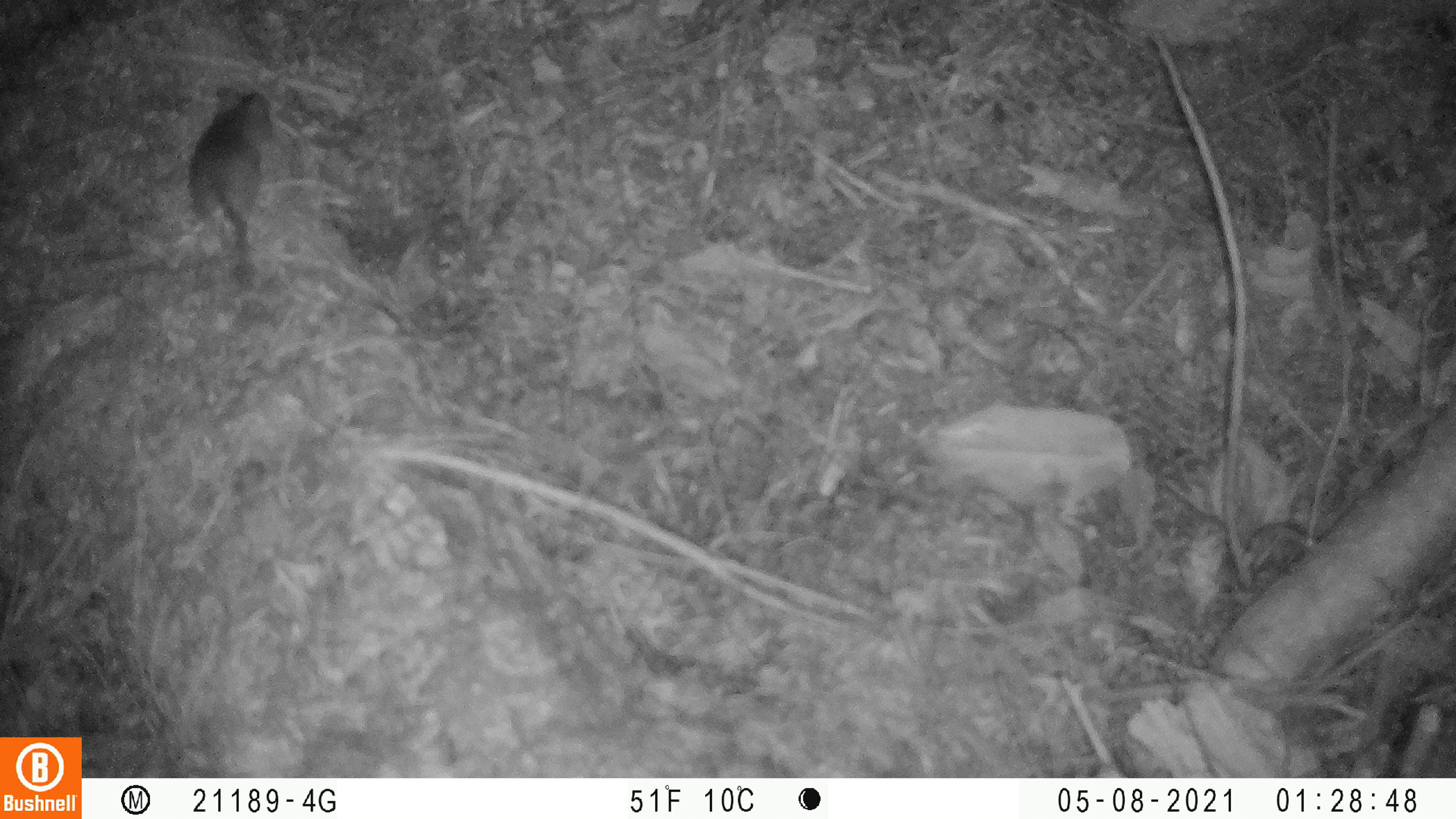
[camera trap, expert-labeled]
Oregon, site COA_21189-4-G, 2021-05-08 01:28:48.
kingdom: Animalia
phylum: Chordata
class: Mammalia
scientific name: Mammalia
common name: small mammal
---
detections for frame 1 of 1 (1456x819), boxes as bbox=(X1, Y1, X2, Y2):
small mammal: bbox=(180, 73, 282, 290)